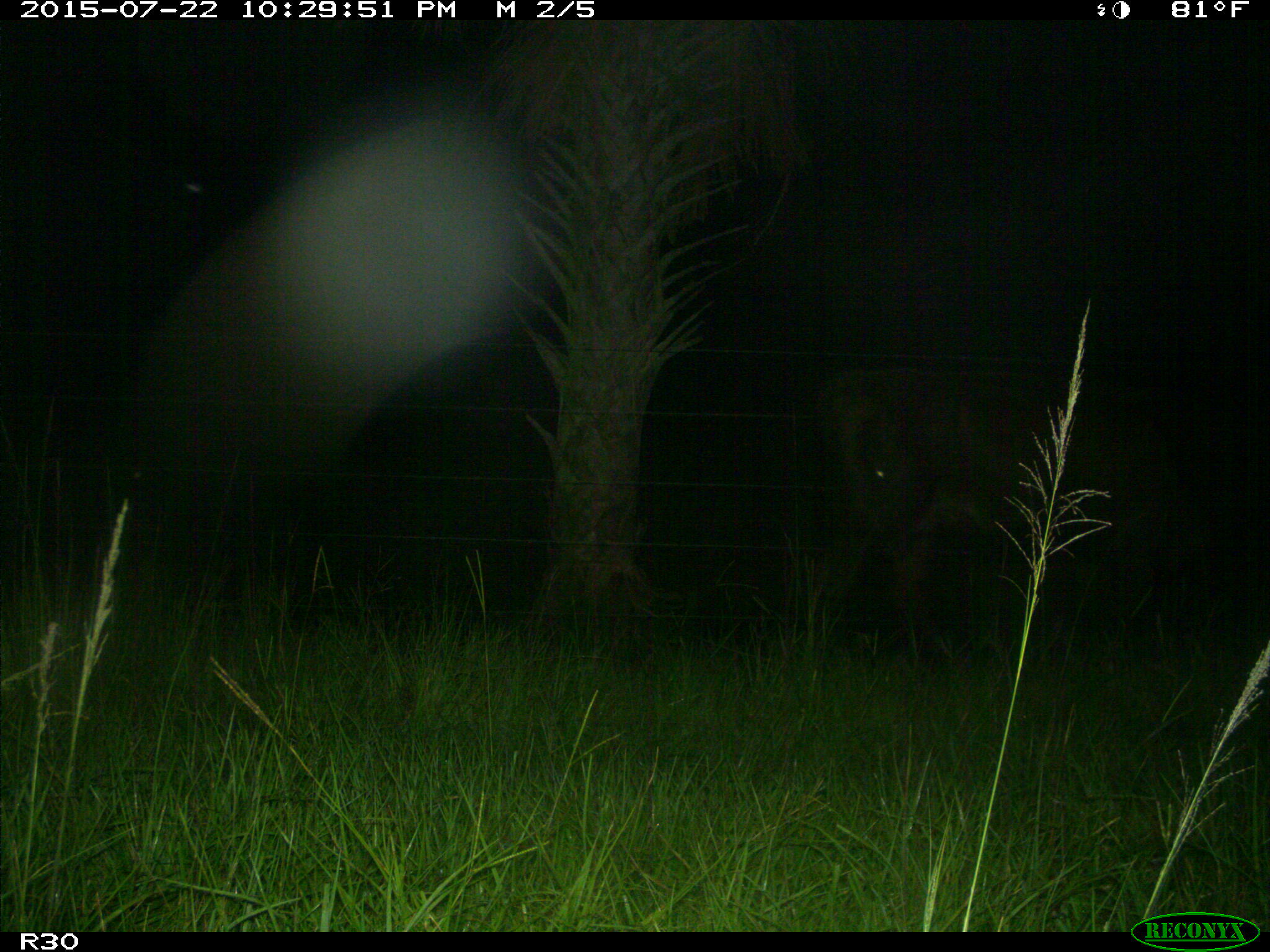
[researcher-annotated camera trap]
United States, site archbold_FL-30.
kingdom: Animalia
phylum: Chordata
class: Mammalia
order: Artiodactyla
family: Bovidae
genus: Bos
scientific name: Bos taurus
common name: domestic cow